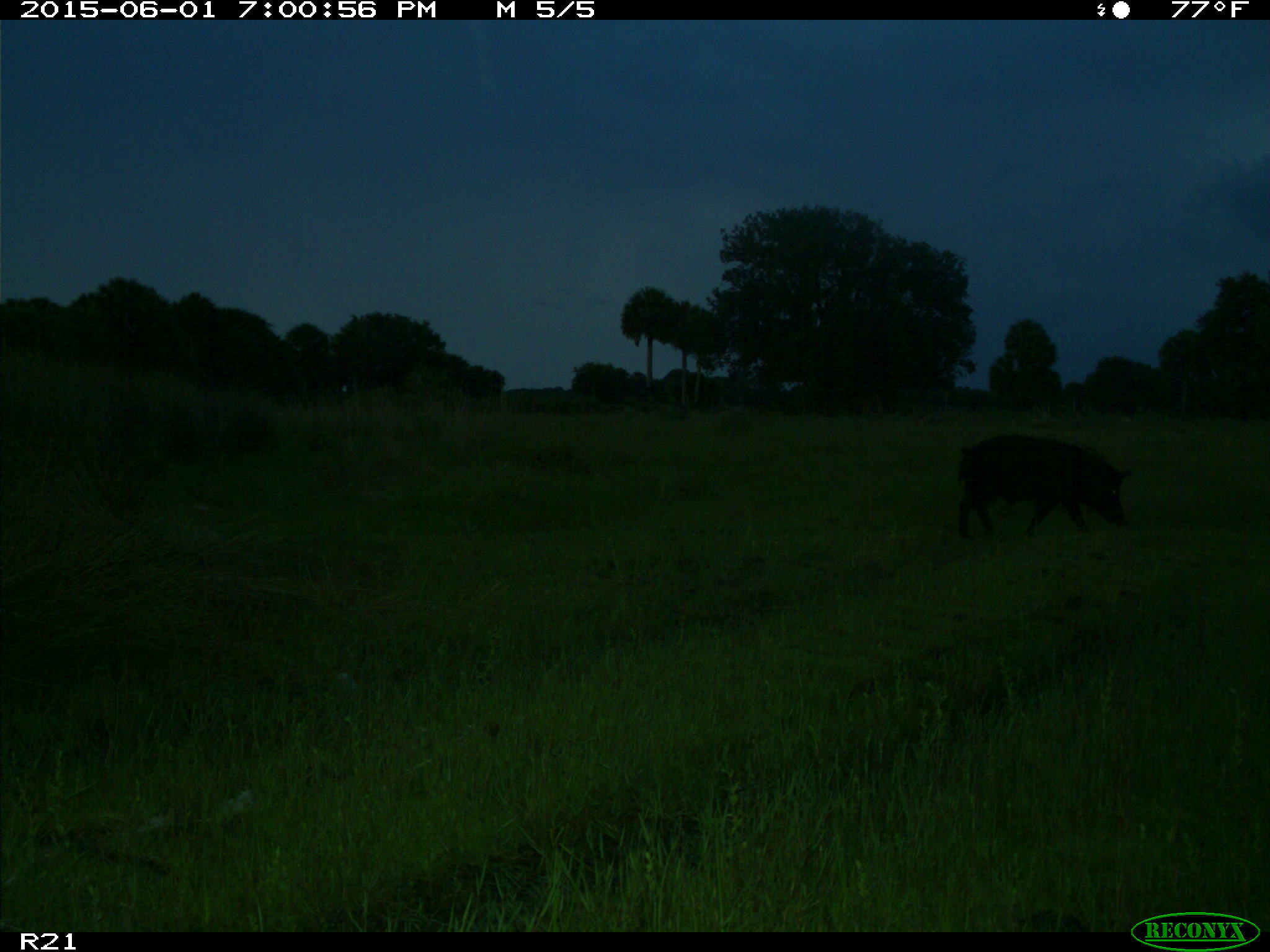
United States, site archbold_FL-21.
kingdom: Animalia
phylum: Chordata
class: Mammalia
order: Artiodactyla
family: Suidae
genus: Sus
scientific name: Sus scrofa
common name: wild boar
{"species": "Sus scrofa (wild boar)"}